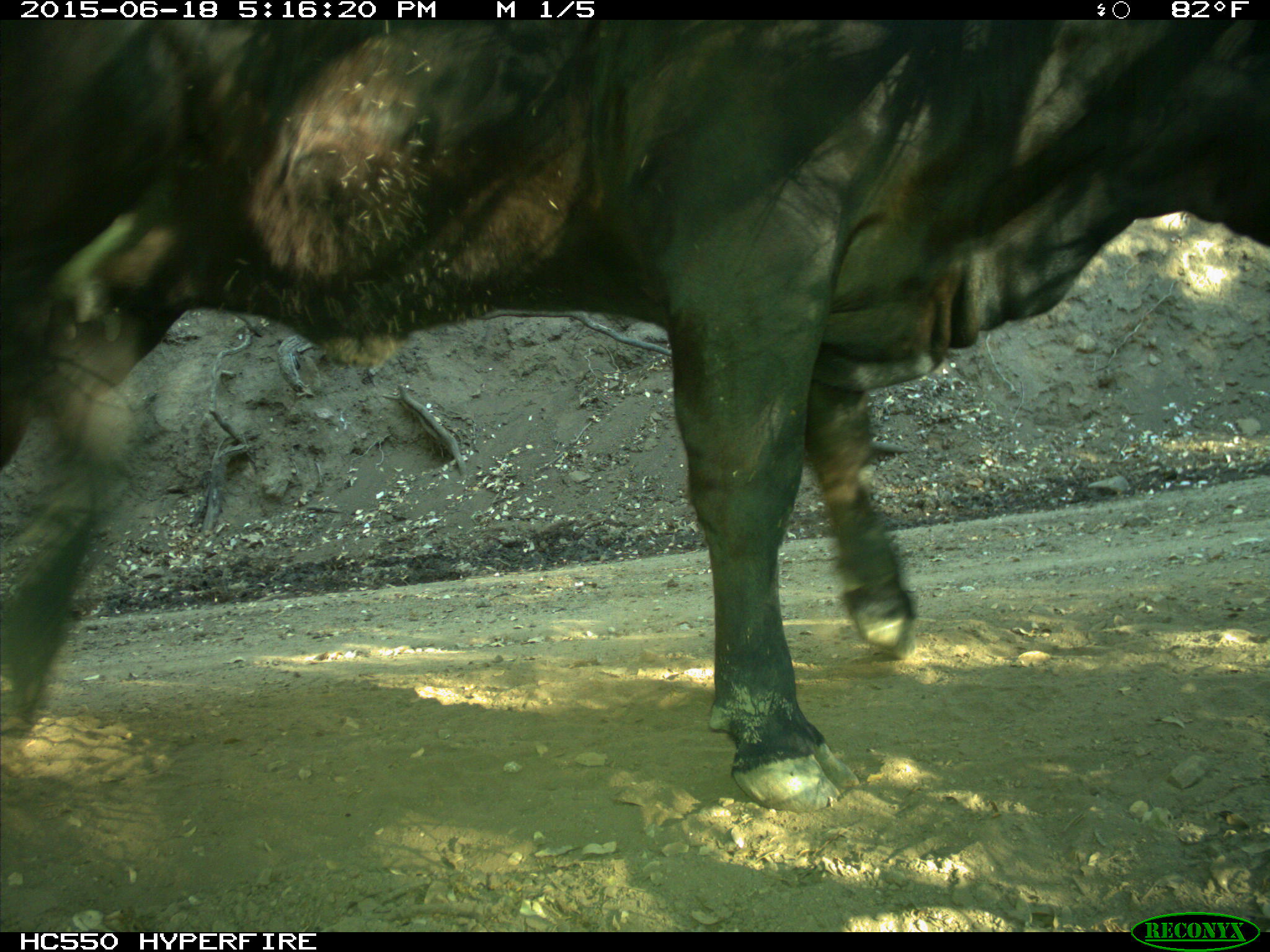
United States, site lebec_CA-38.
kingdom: Animalia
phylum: Chordata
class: Mammalia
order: Artiodactyla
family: Bovidae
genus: Bos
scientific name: Bos taurus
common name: domestic cow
Bos taurus (domestic cow).